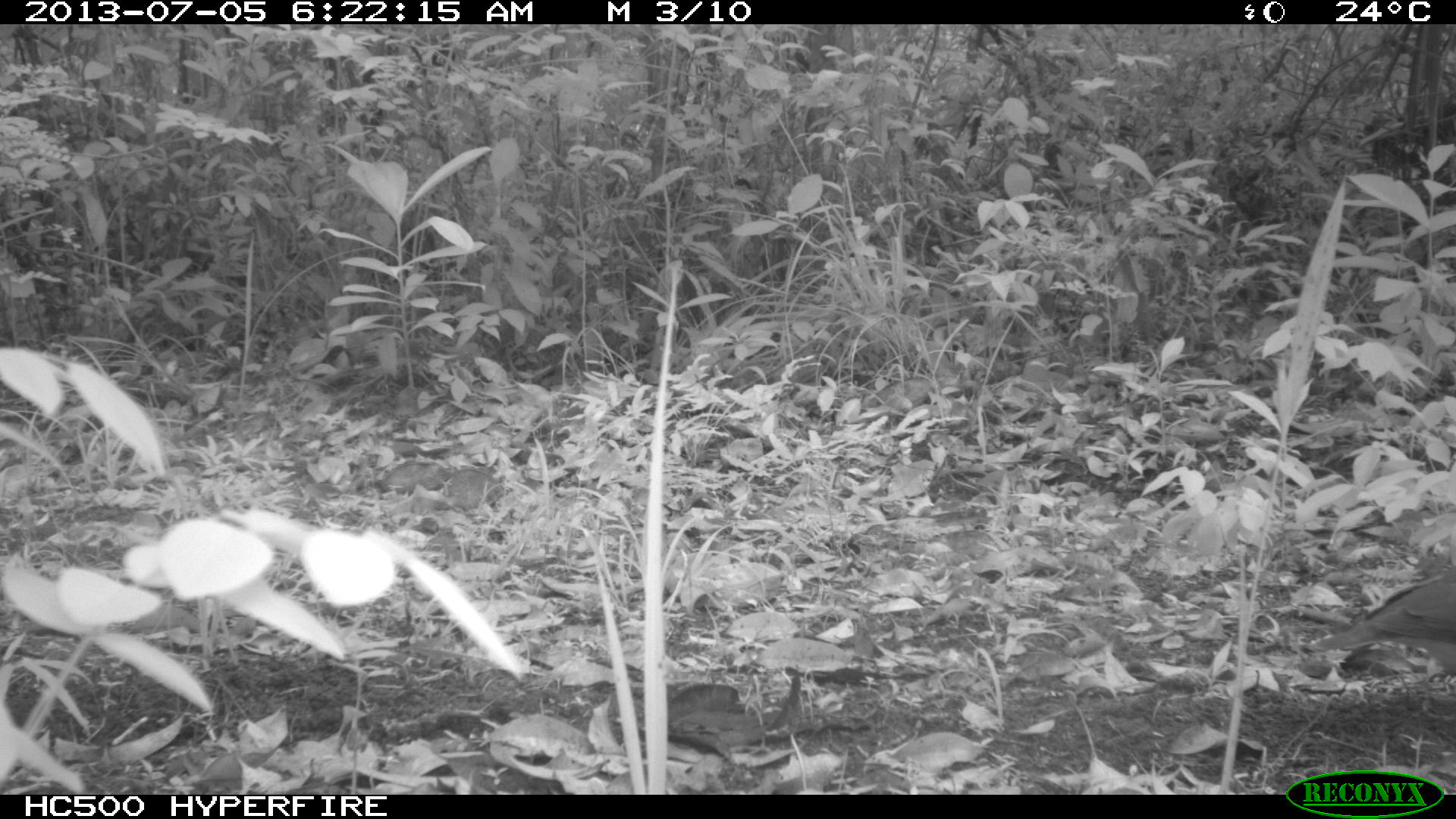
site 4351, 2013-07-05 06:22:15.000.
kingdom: Animalia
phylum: Chordata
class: Aves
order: Columbiformes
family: Columbidae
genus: Leptotila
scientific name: Leptotila plumbeiceps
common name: gray-headed dove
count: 1